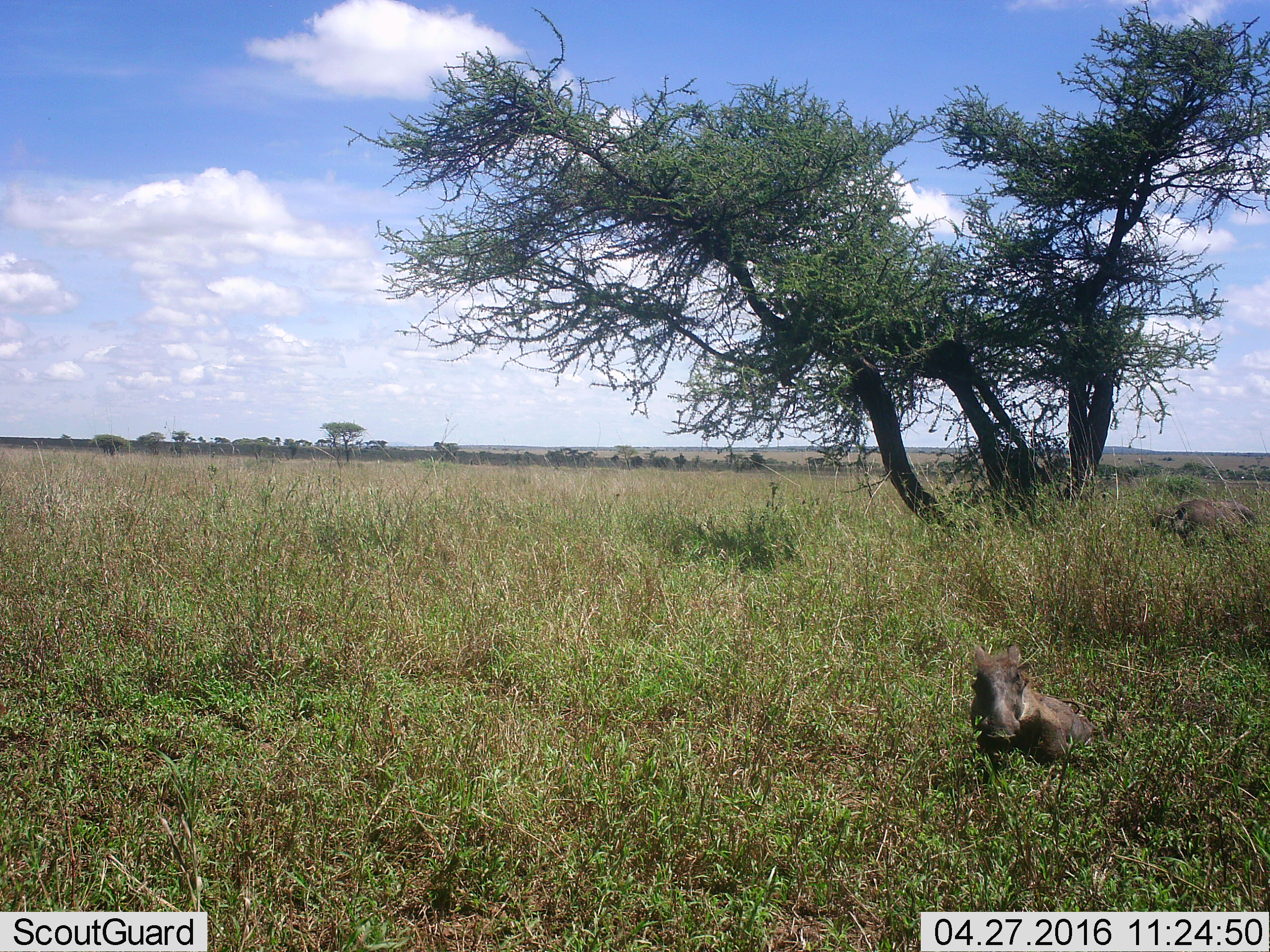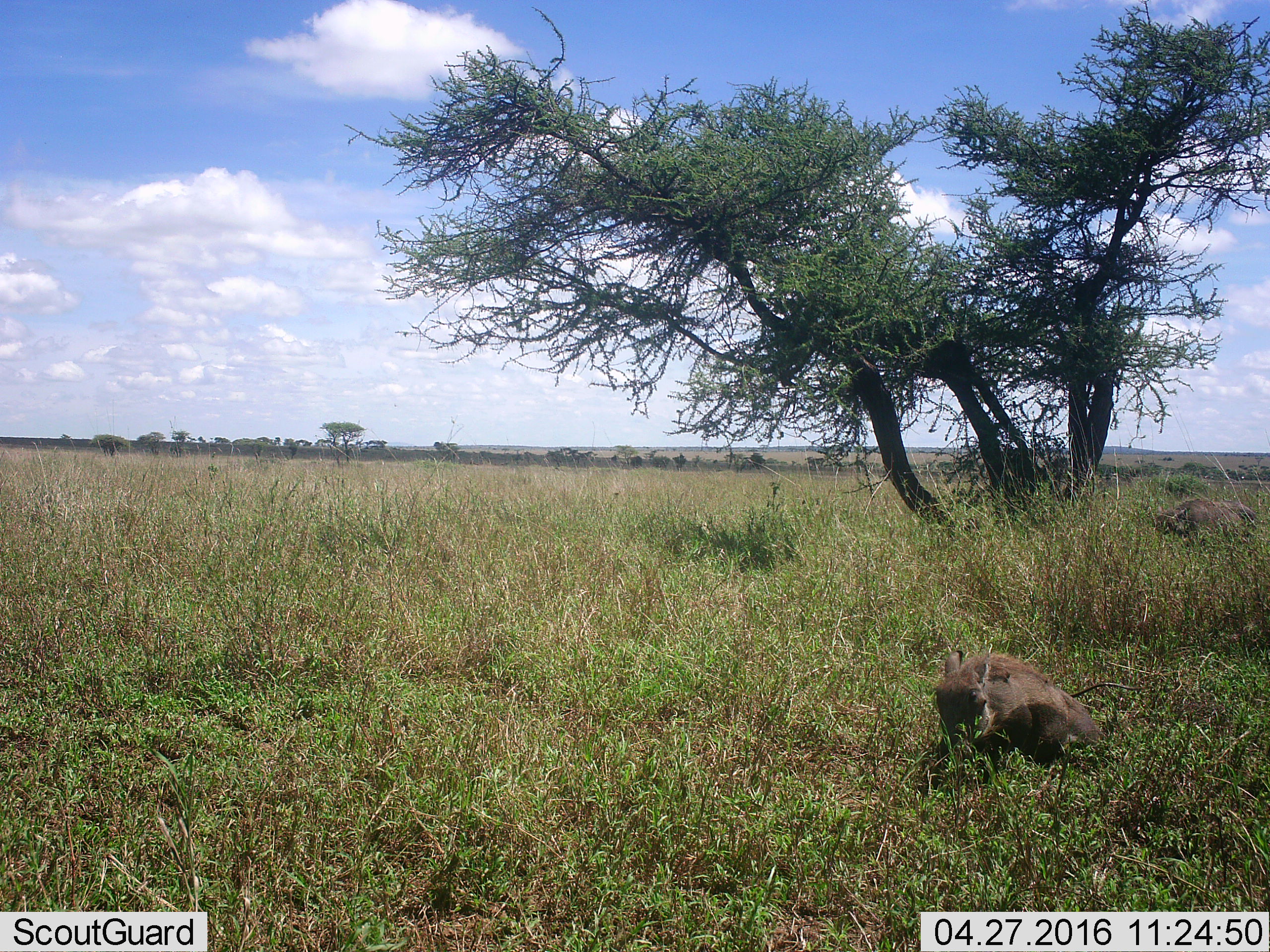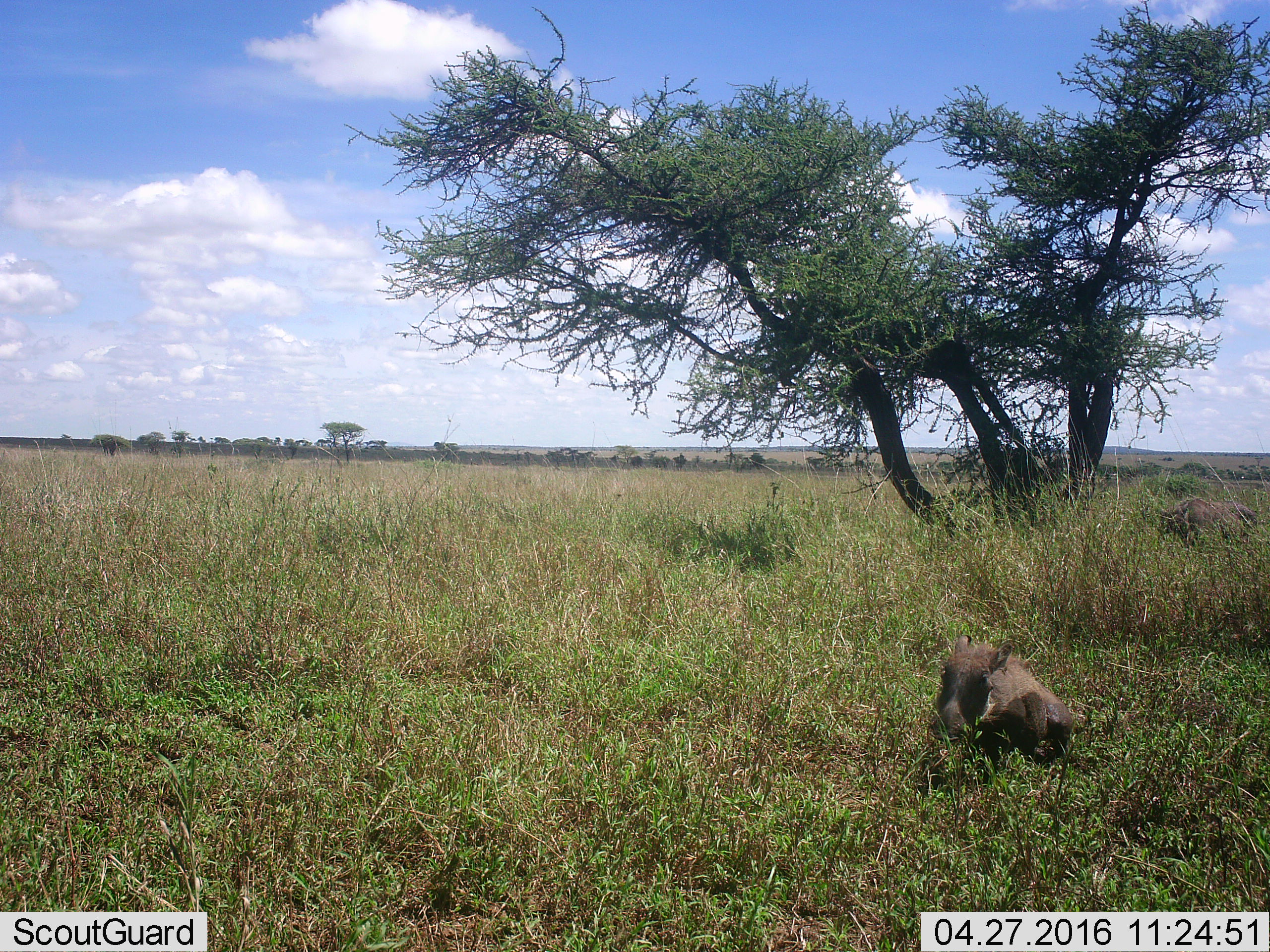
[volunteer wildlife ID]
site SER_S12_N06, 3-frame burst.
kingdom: Animalia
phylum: Chordata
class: Mammalia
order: Artiodactyla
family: Suidae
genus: Phacochoerus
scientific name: Phacochoerus africanus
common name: warthog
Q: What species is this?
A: Warthog (Phacochoerus africanus).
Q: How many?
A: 2.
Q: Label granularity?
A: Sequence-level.